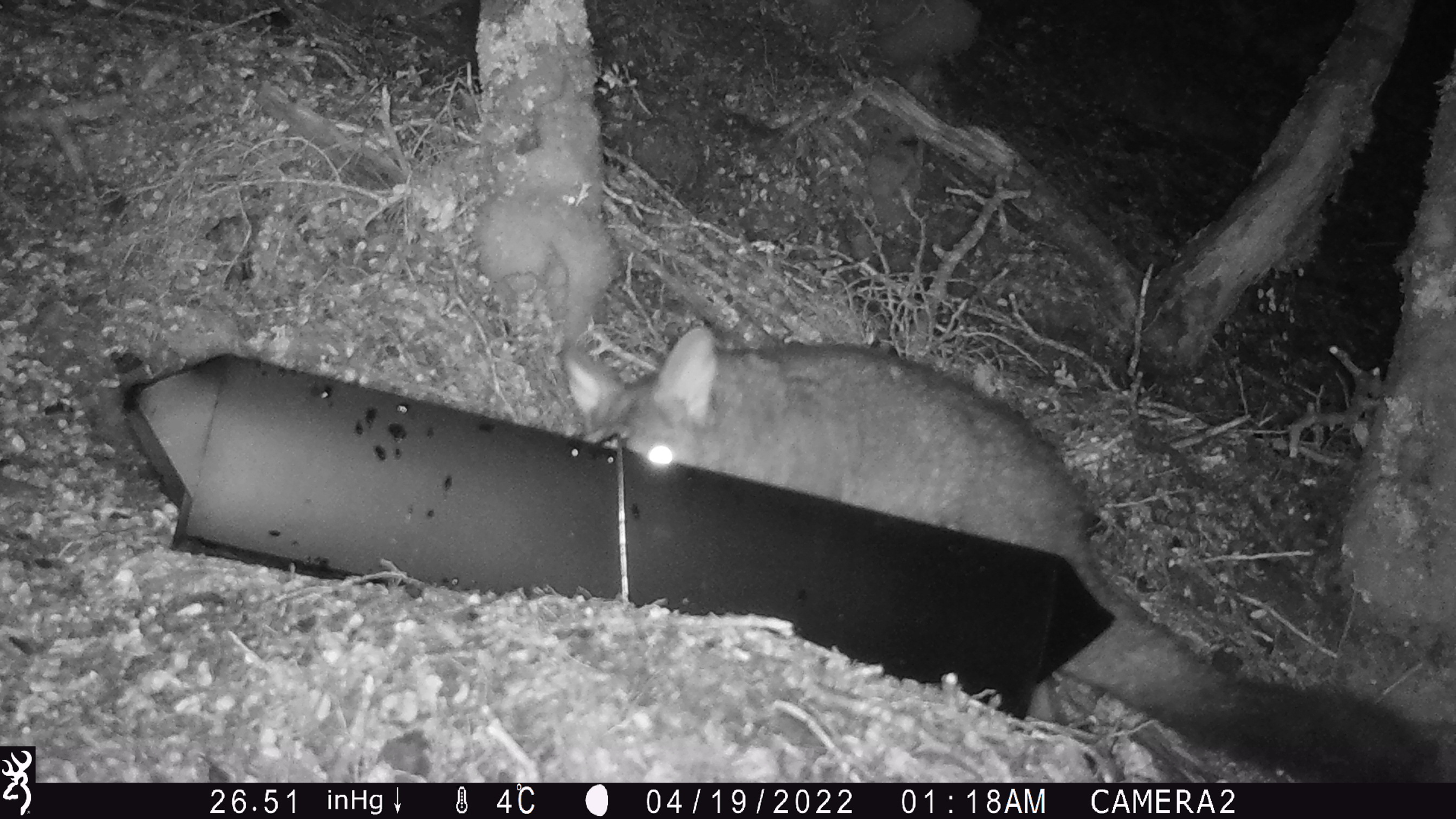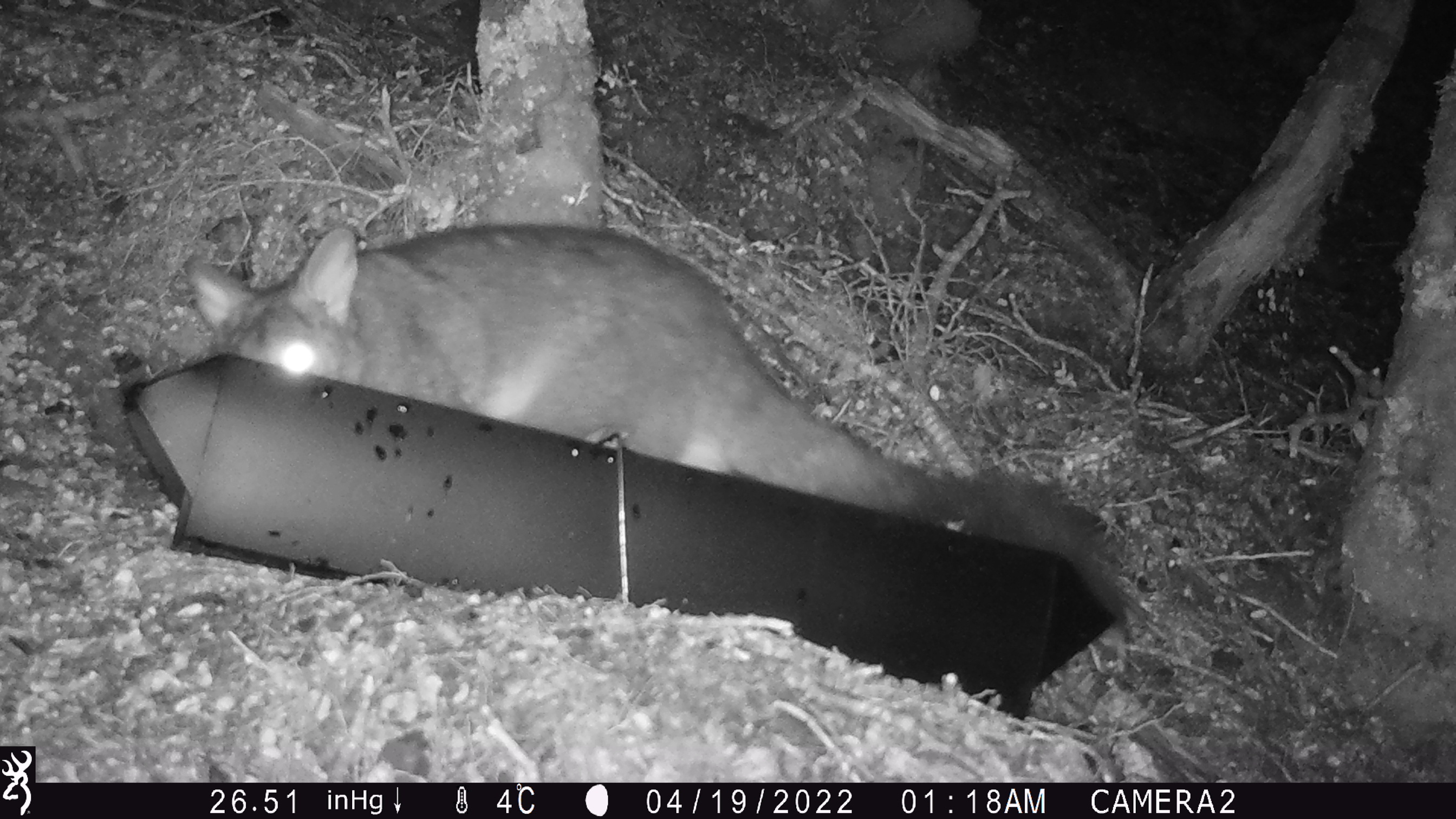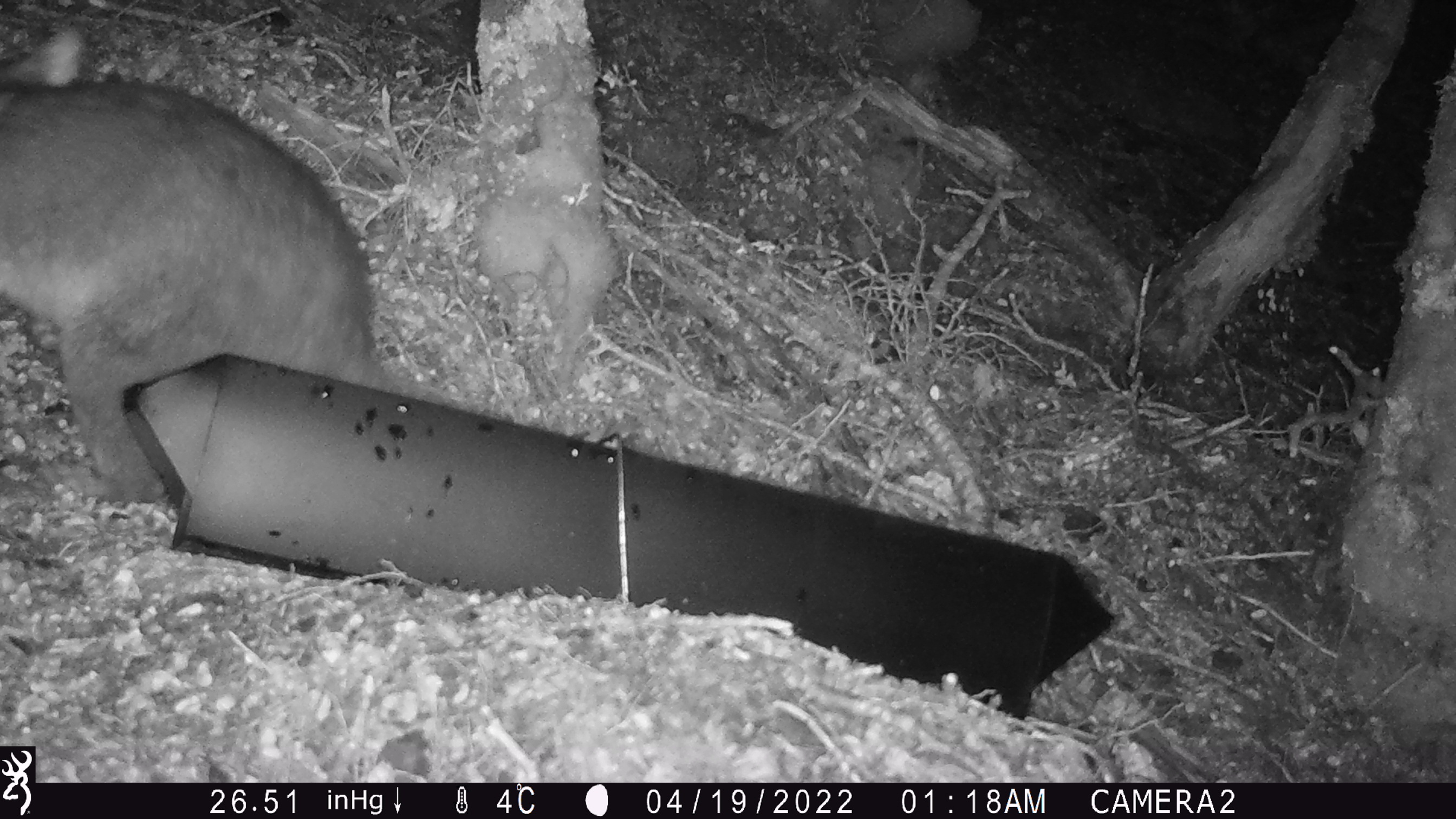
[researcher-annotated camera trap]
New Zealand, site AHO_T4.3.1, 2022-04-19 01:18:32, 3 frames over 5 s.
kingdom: Animalia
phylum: Chordata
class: Mammalia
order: Diprotodontia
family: Phalangeridae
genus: Trichosurus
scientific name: Trichosurus vulpecula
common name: common brushtail possum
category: possum